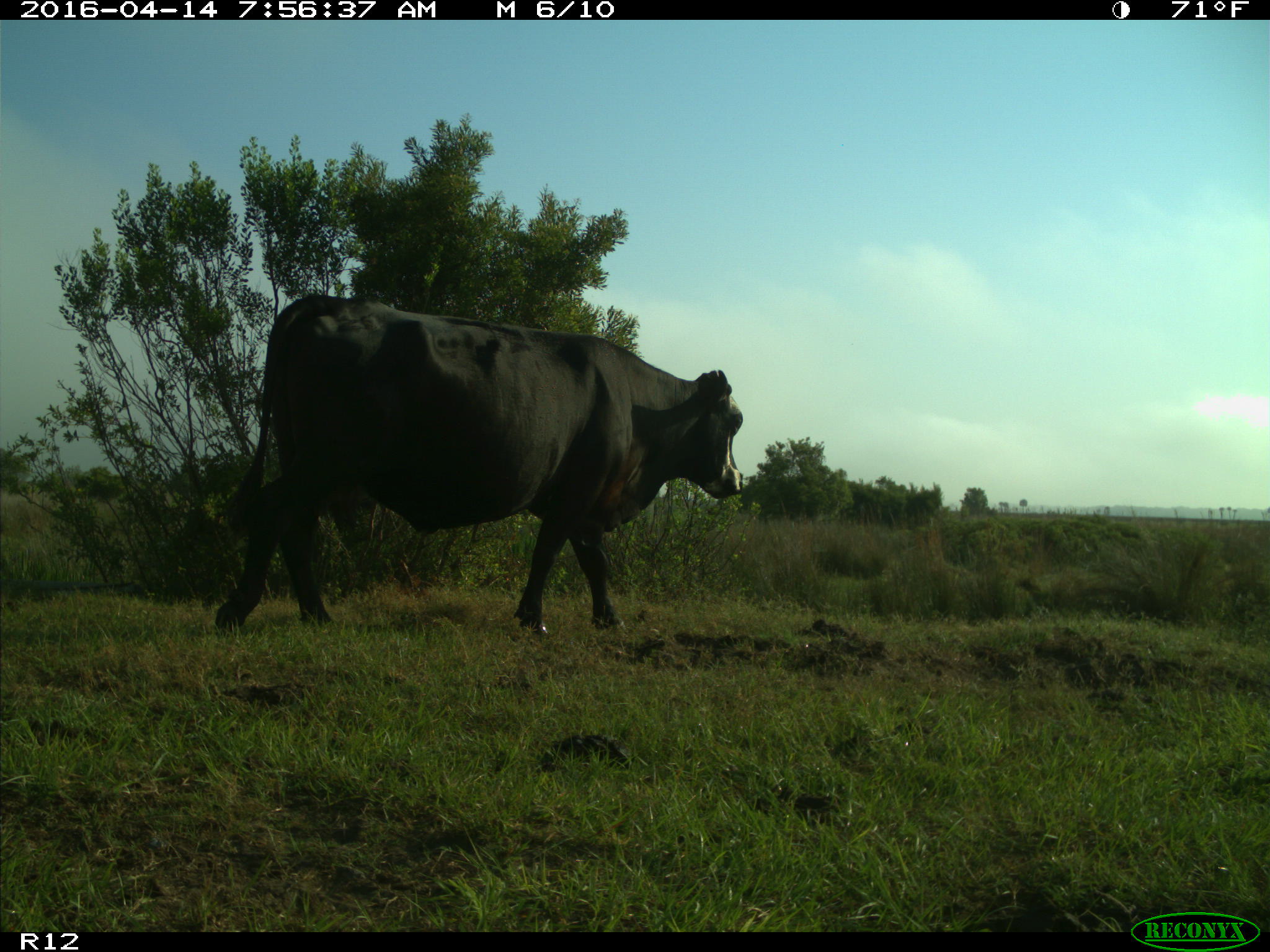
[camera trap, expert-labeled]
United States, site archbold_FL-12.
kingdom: Animalia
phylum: Chordata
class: Mammalia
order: Artiodactyla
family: Bovidae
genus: Bos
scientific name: Bos taurus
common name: domestic cow